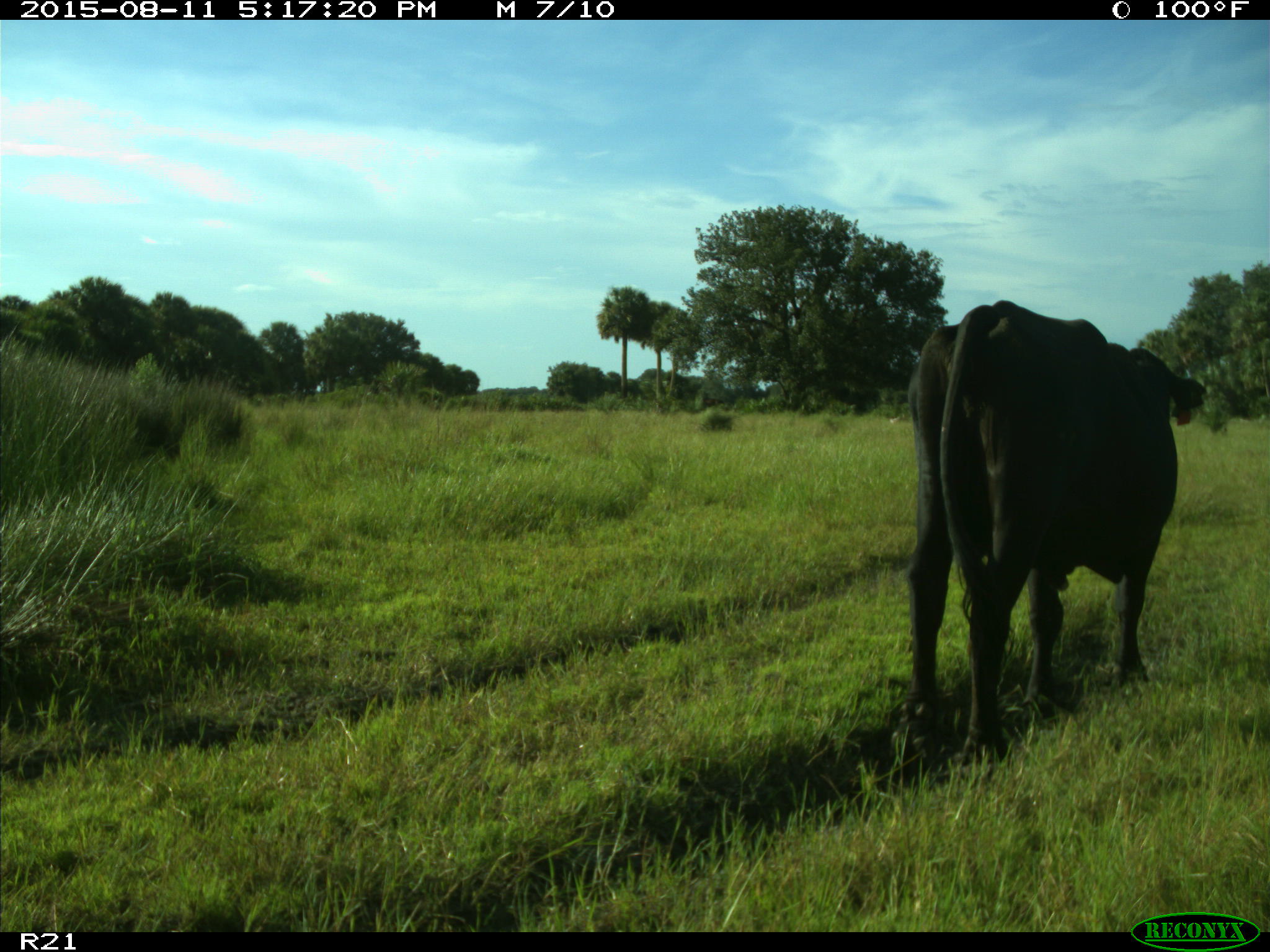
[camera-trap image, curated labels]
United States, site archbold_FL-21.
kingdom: Animalia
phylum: Chordata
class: Mammalia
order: Artiodactyla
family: Bovidae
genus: Bos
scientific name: Bos taurus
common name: domestic cow